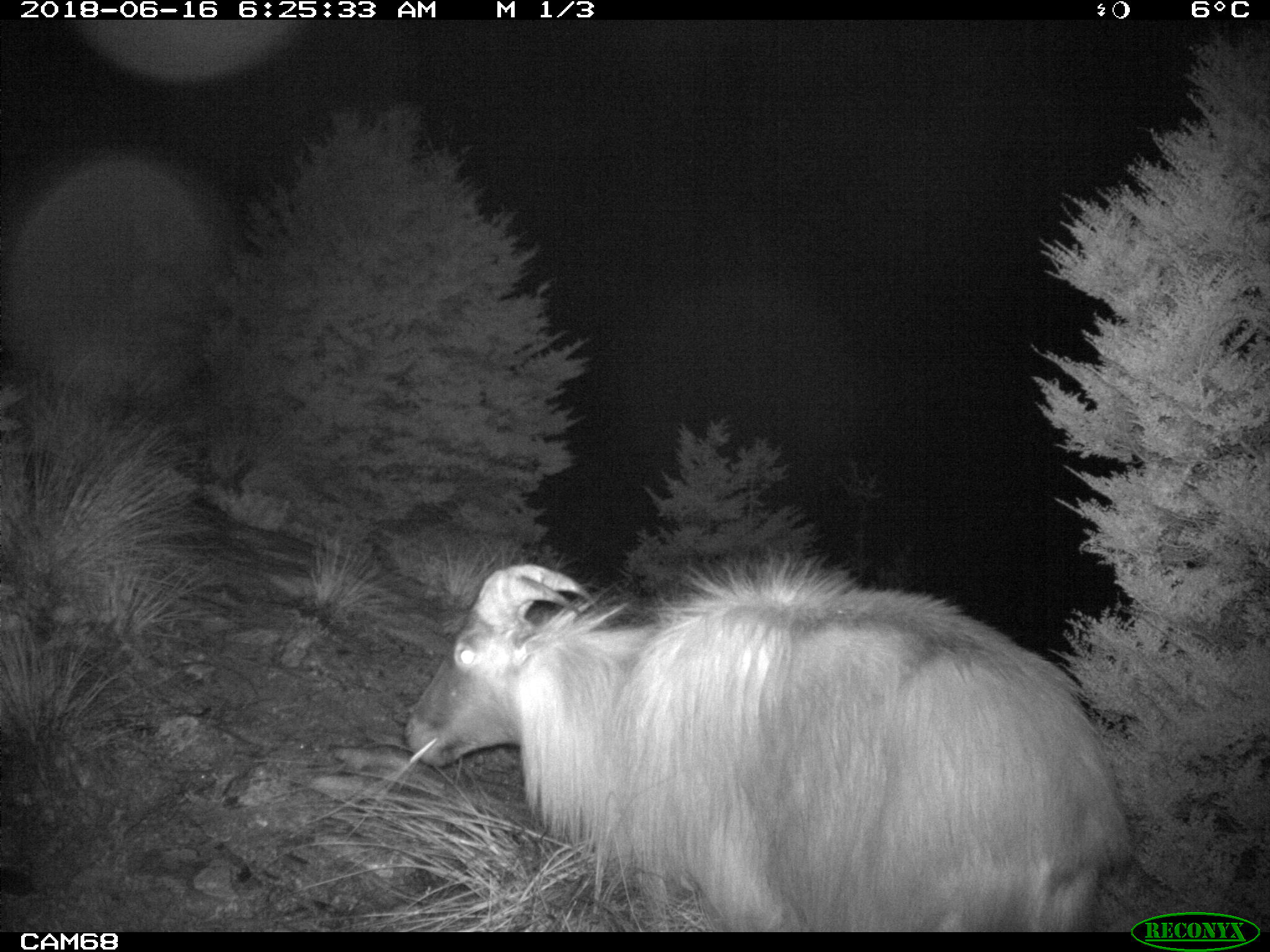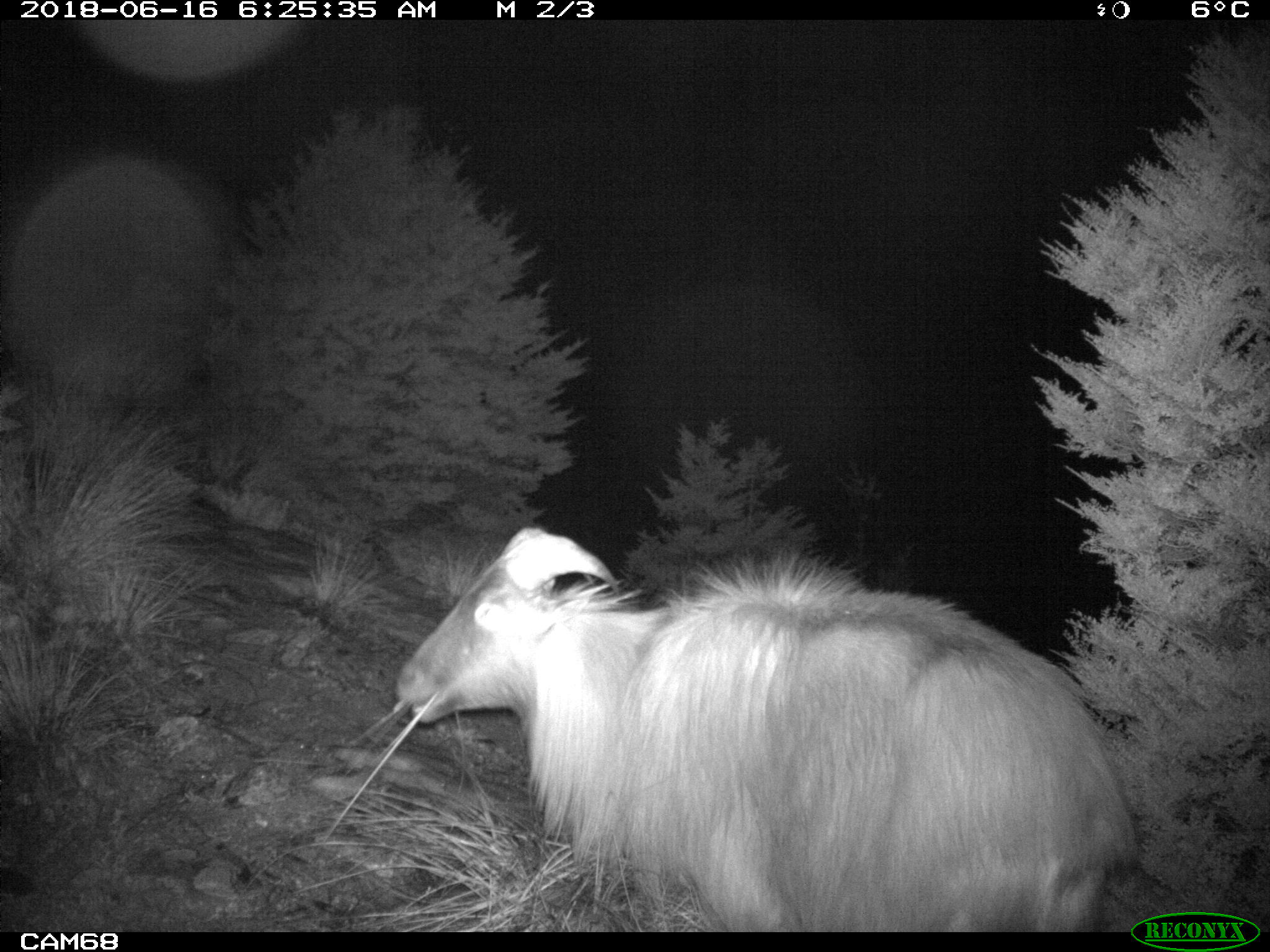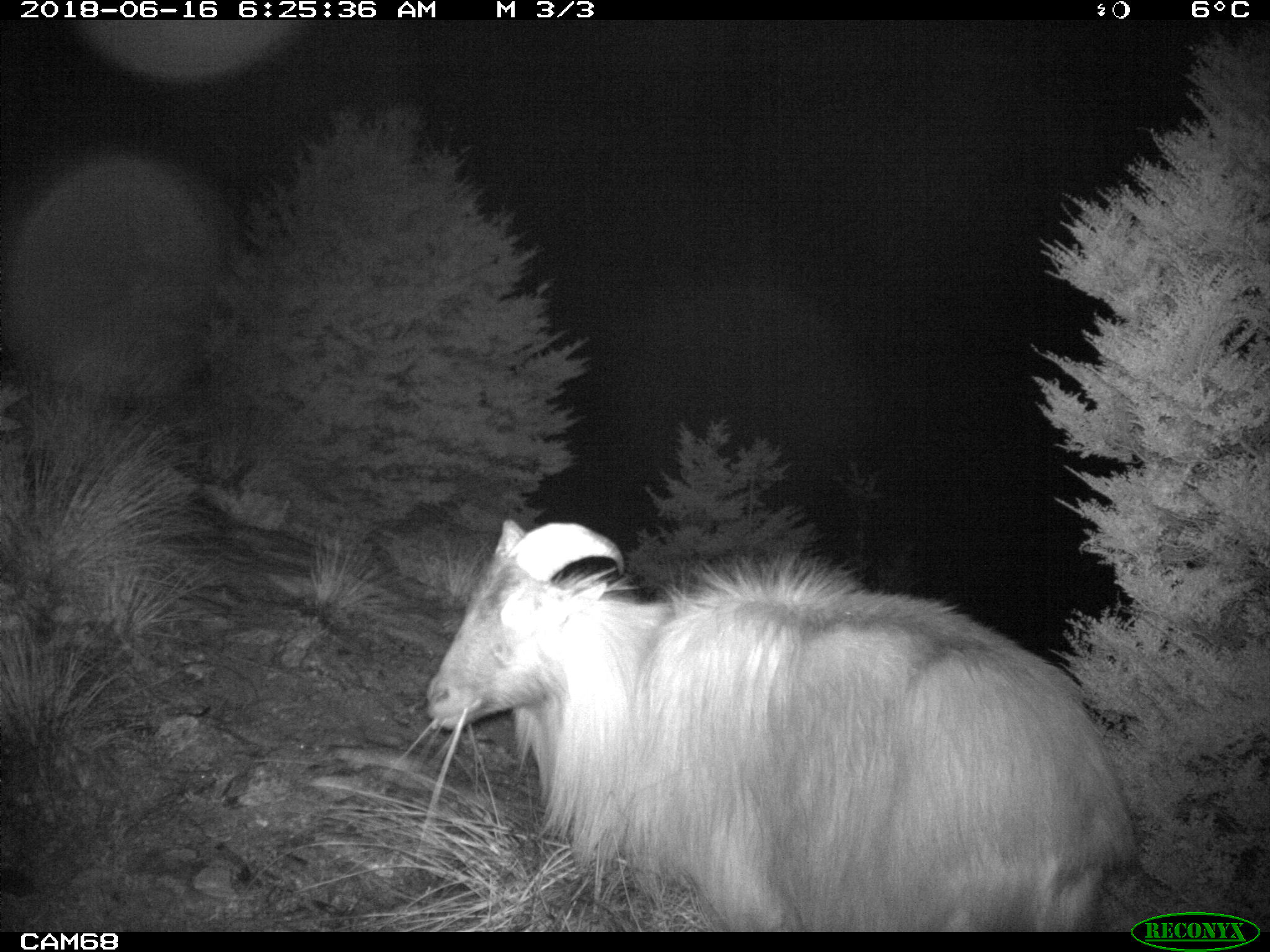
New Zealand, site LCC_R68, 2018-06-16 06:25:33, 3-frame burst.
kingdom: Animalia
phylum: Chordata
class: Mammalia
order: Artiodactyla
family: Bovidae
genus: Nilgiritragus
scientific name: Nilgiritragus hylocrius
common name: tahr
Tahr (Nilgiritragus hylocrius).